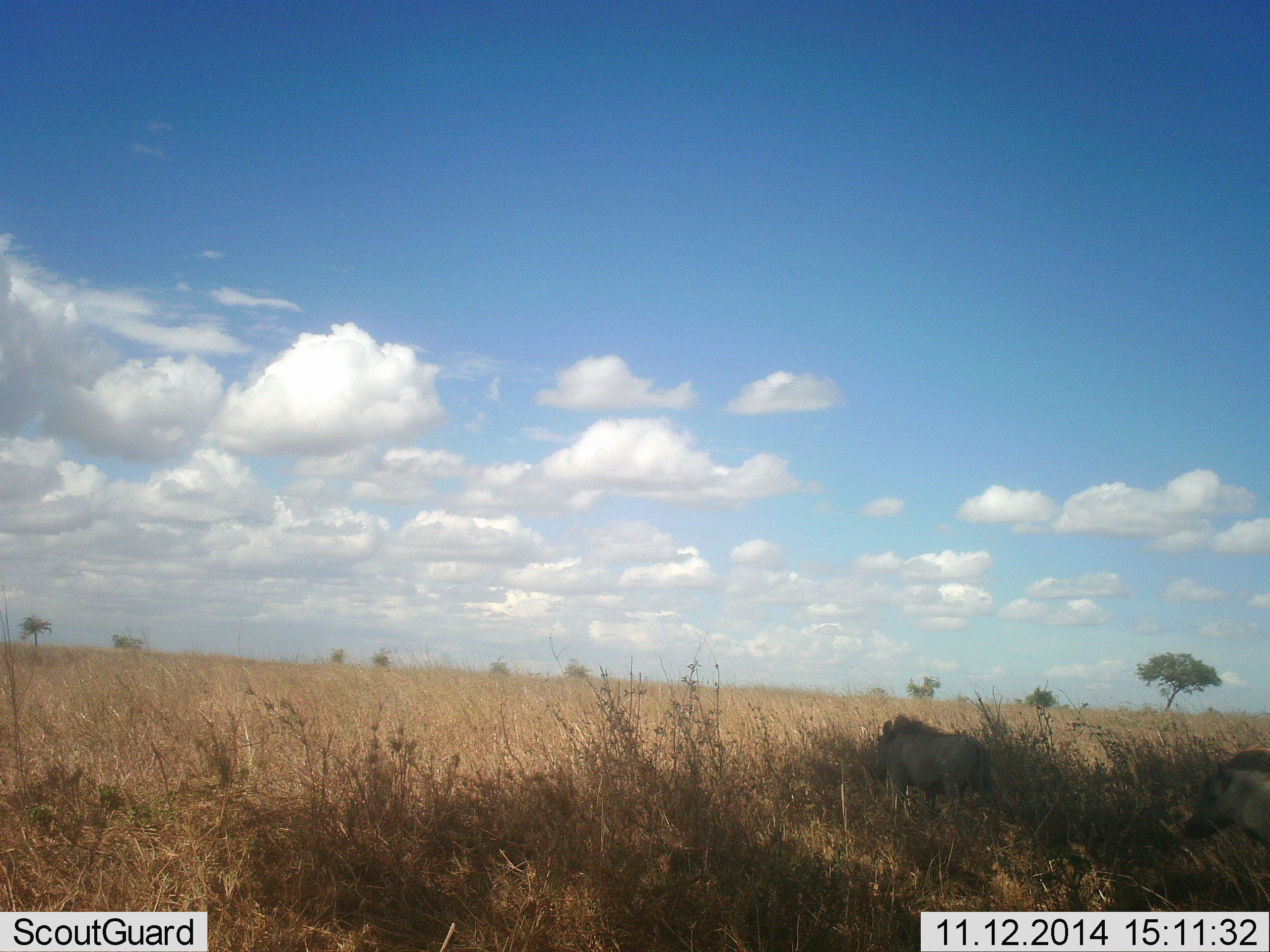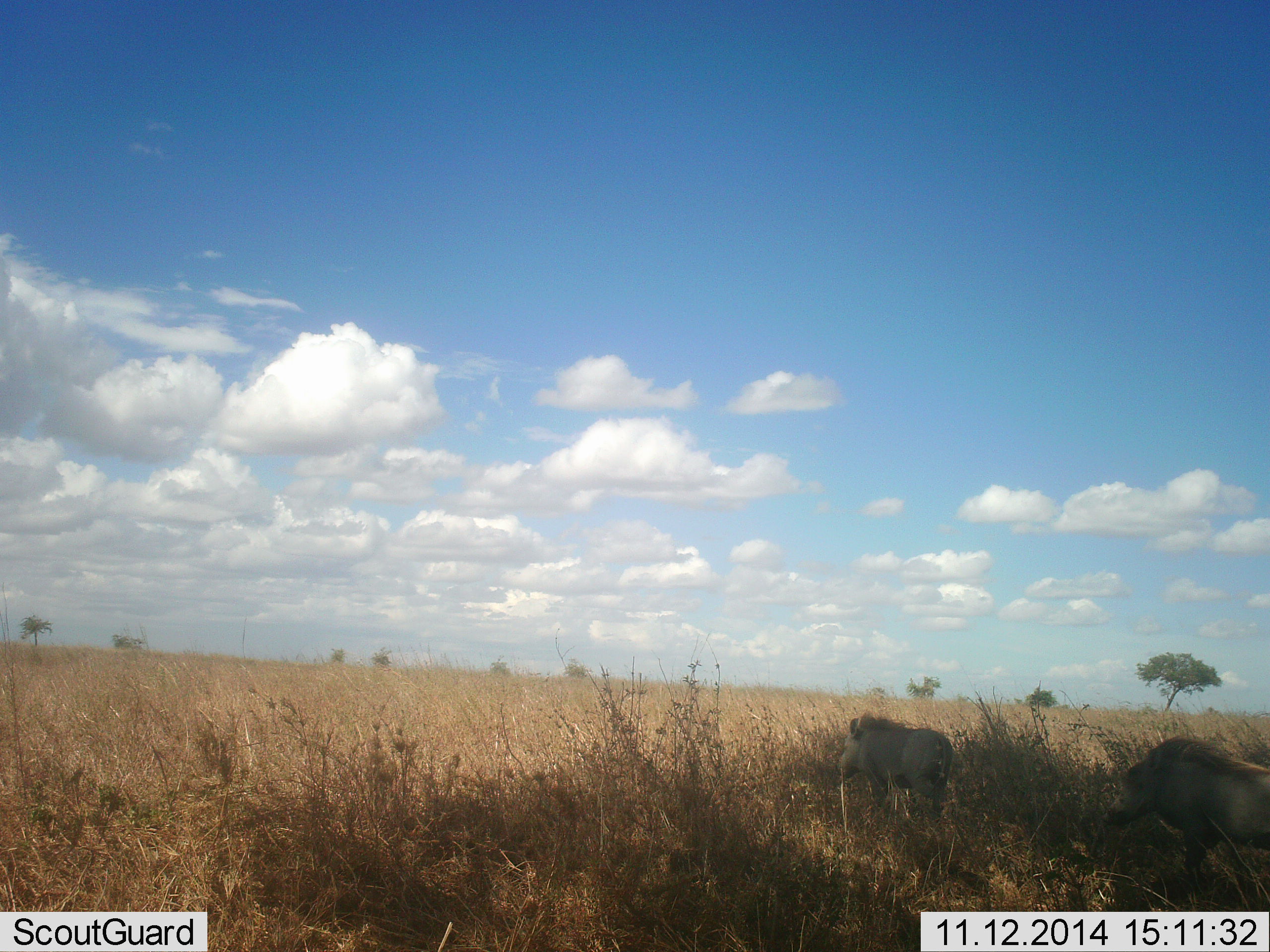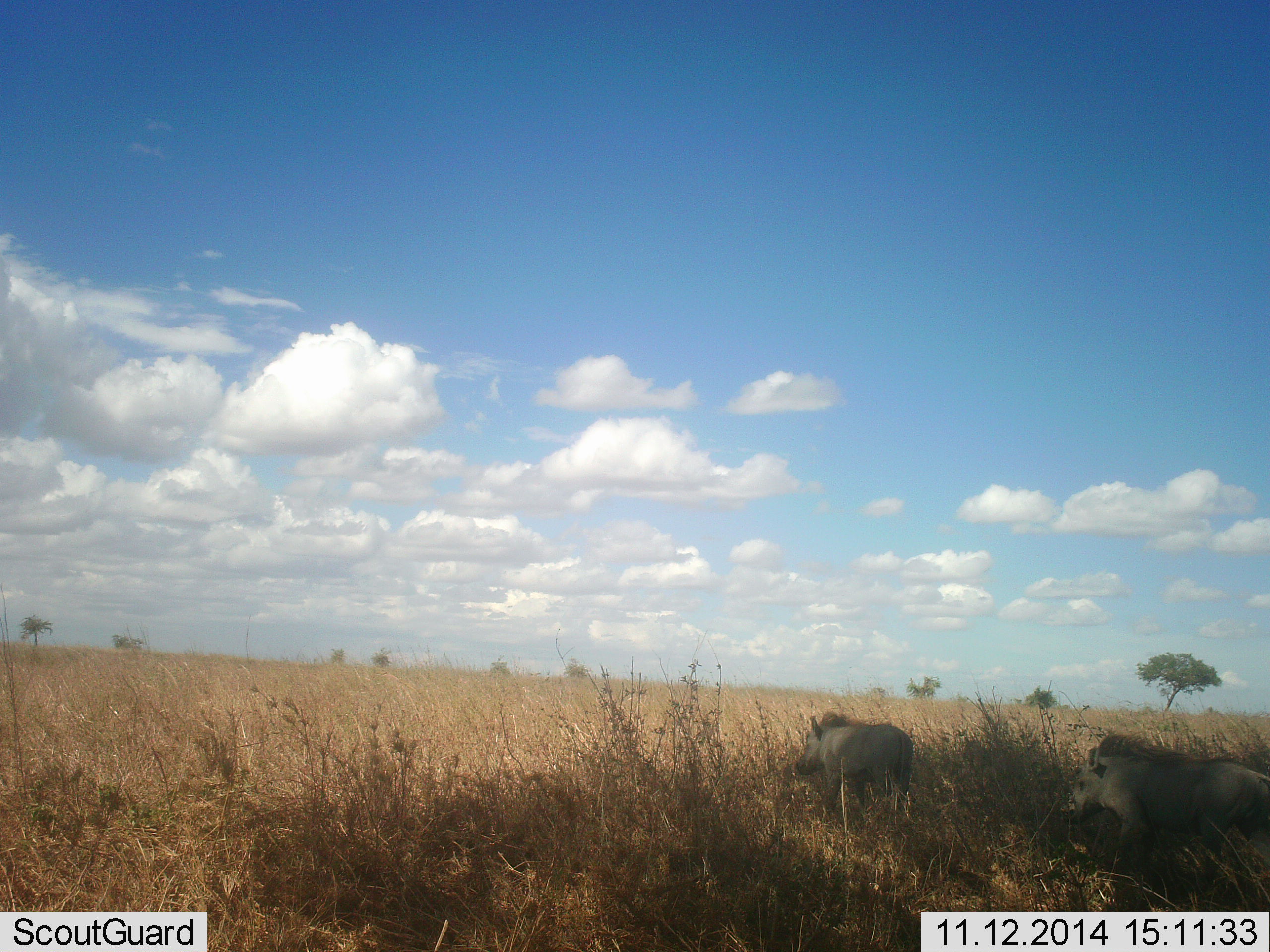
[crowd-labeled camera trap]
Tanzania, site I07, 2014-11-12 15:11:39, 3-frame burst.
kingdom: Animalia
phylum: Chordata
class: Mammalia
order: Artiodactyla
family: Suidae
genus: Phacochoerus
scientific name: Phacochoerus africanus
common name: warthog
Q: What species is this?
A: Warthog (Phacochoerus africanus).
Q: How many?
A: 2.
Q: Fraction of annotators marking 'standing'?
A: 0%.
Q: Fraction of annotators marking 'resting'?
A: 0%.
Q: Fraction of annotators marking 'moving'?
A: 100%.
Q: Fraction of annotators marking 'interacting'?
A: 0%.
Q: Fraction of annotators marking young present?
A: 0%.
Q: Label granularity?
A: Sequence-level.